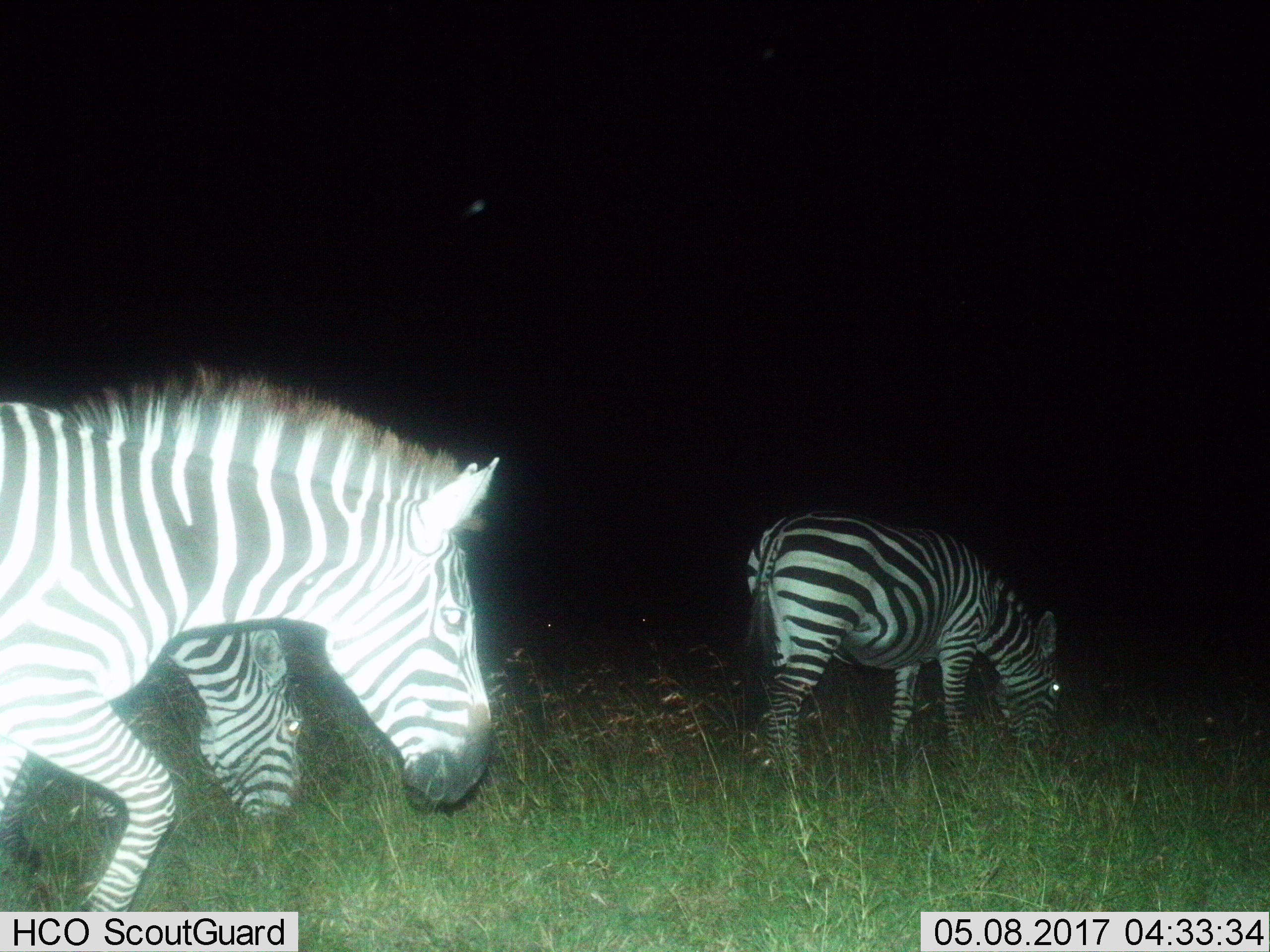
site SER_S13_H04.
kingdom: Animalia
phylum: Chordata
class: Mammalia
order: Perissodactyla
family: Equidae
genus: Equus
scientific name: Equus quagga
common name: plains zebra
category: zebraplains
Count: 3.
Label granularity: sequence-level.